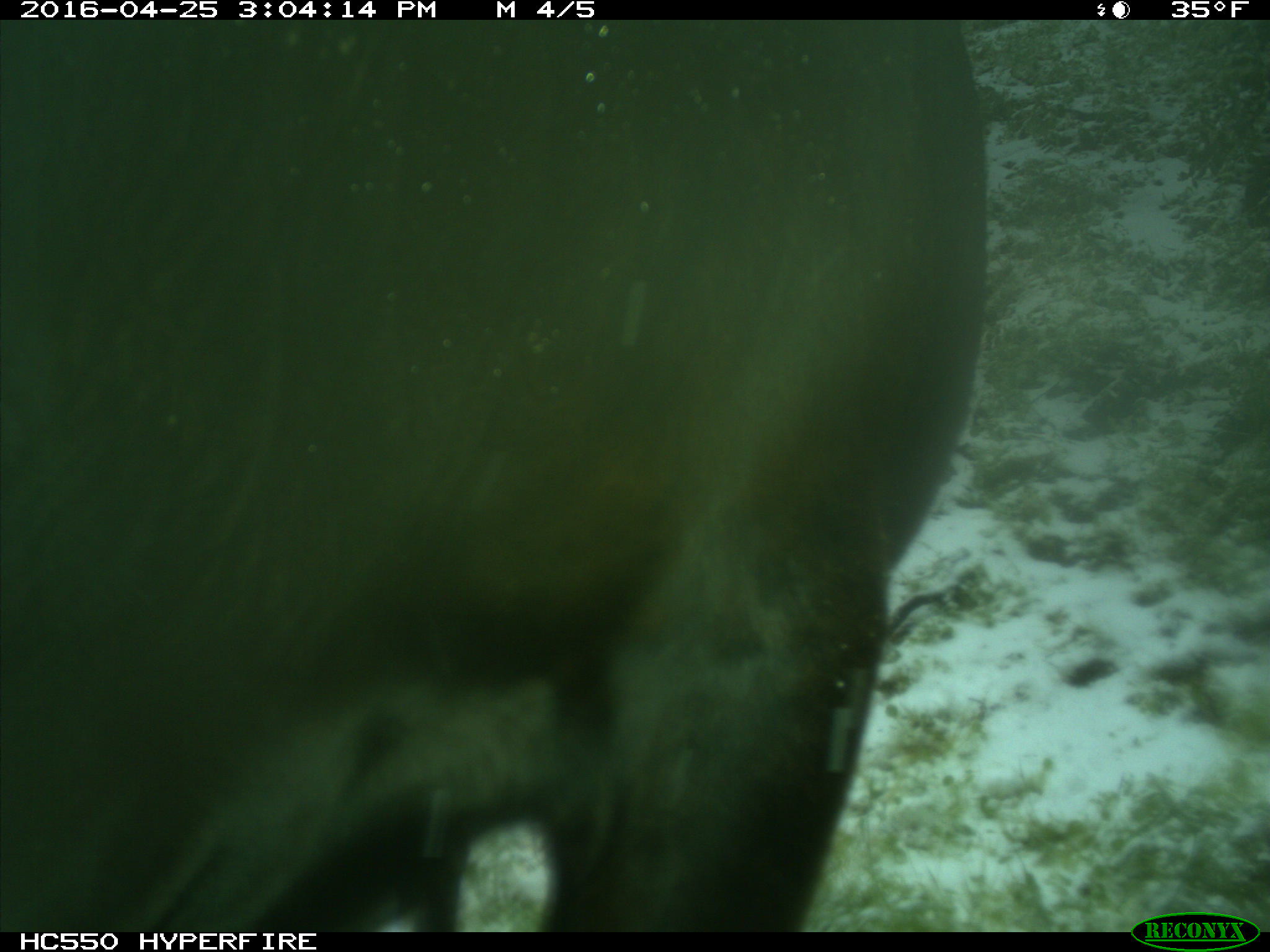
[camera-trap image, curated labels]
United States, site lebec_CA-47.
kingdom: Animalia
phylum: Chordata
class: Mammalia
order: Artiodactyla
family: Bovidae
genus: Bos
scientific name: Bos taurus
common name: domestic cow